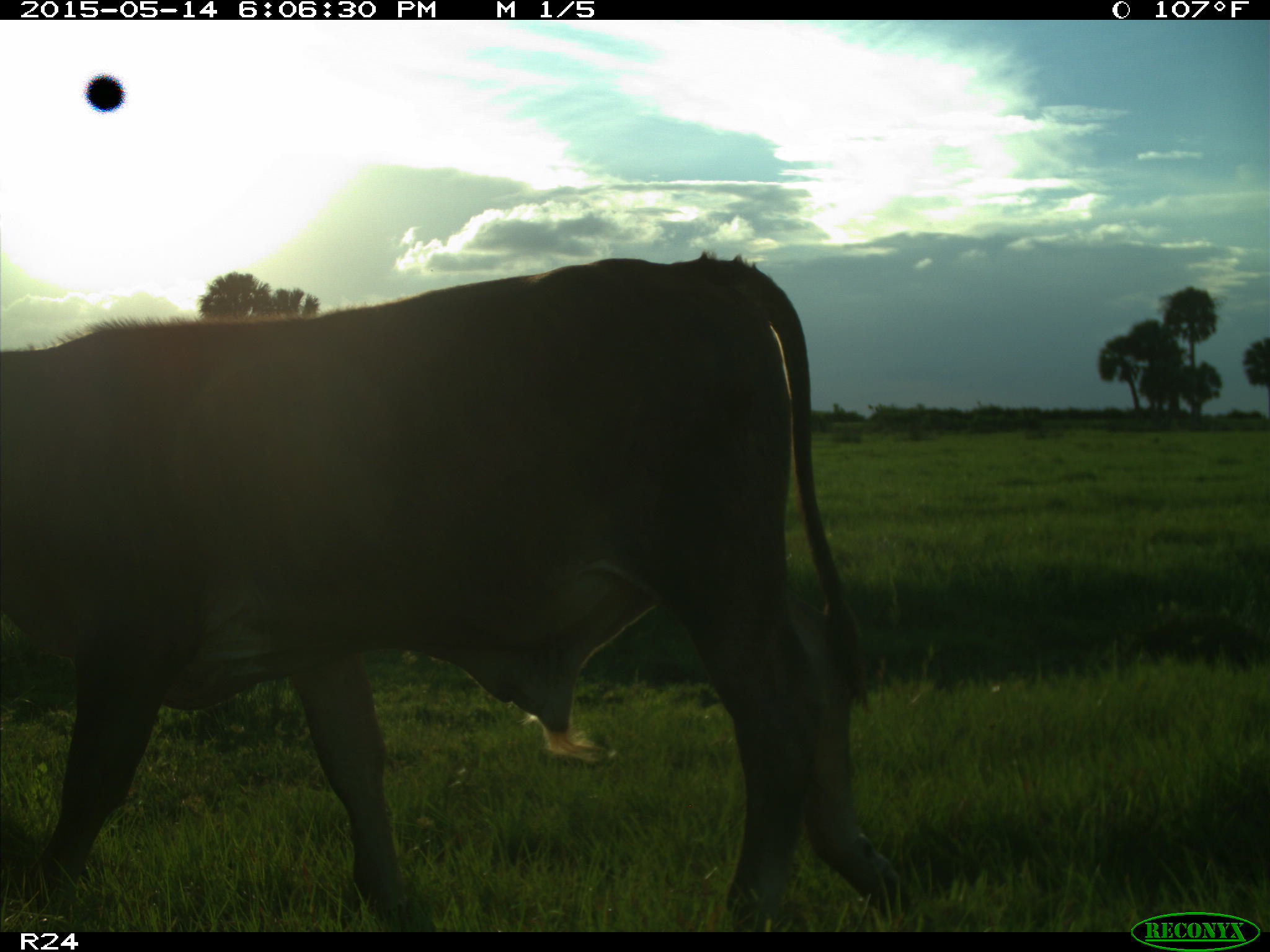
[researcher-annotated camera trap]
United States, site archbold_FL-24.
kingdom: Animalia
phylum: Chordata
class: Mammalia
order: Artiodactyla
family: Bovidae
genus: Bos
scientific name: Bos taurus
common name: domestic cow